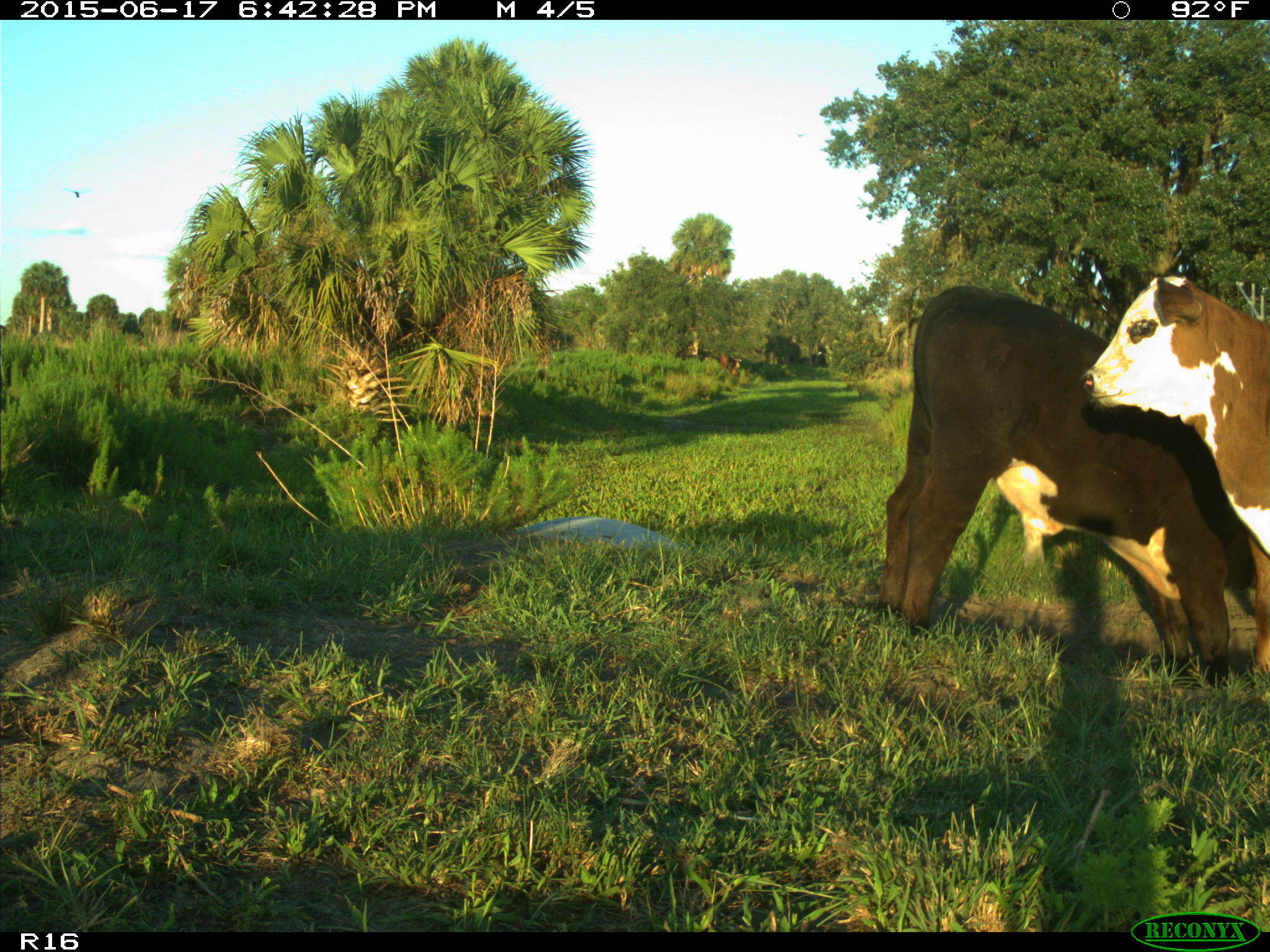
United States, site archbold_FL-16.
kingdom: Animalia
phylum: Chordata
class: Mammalia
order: Artiodactyla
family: Bovidae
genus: Bos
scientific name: Bos taurus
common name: domestic cow